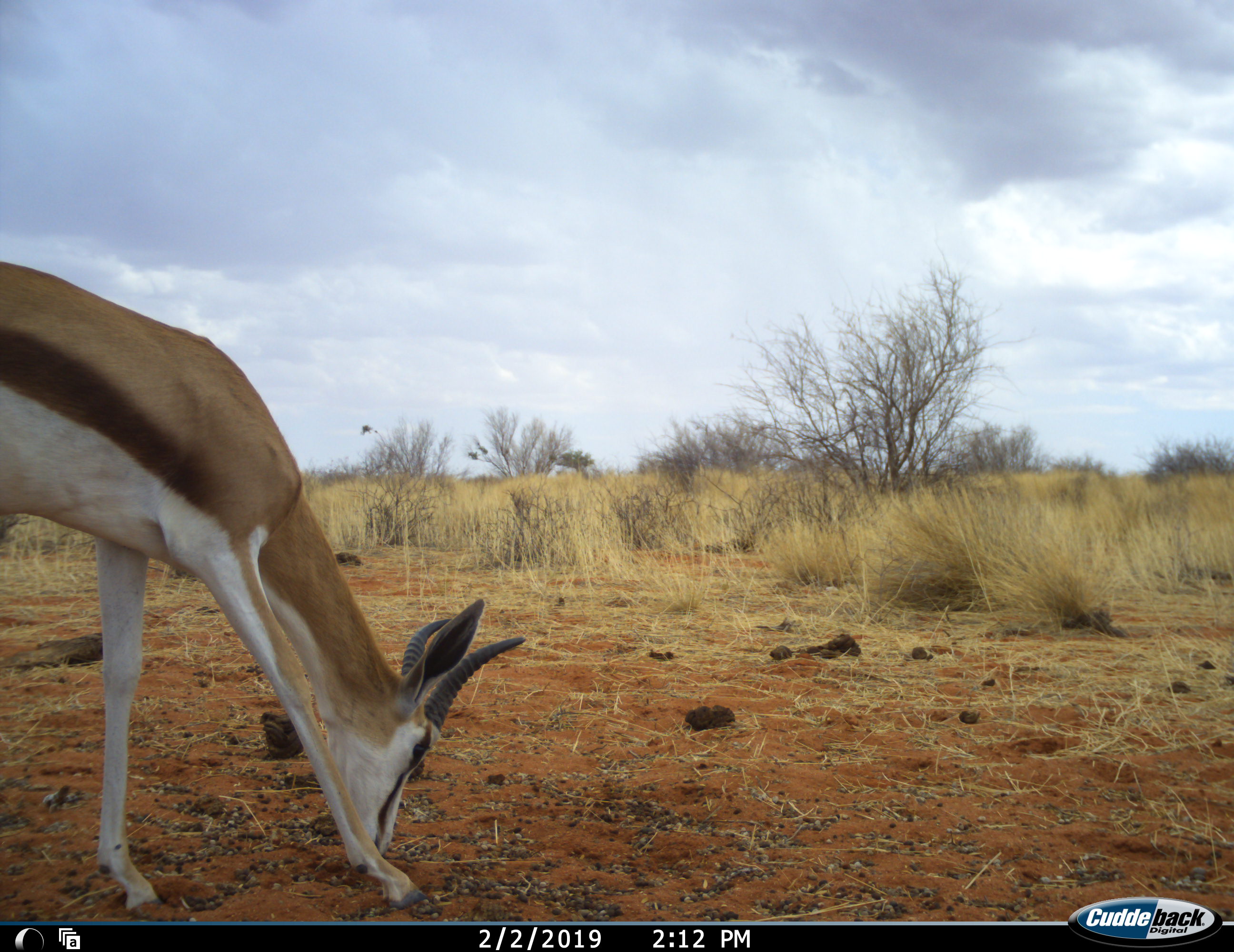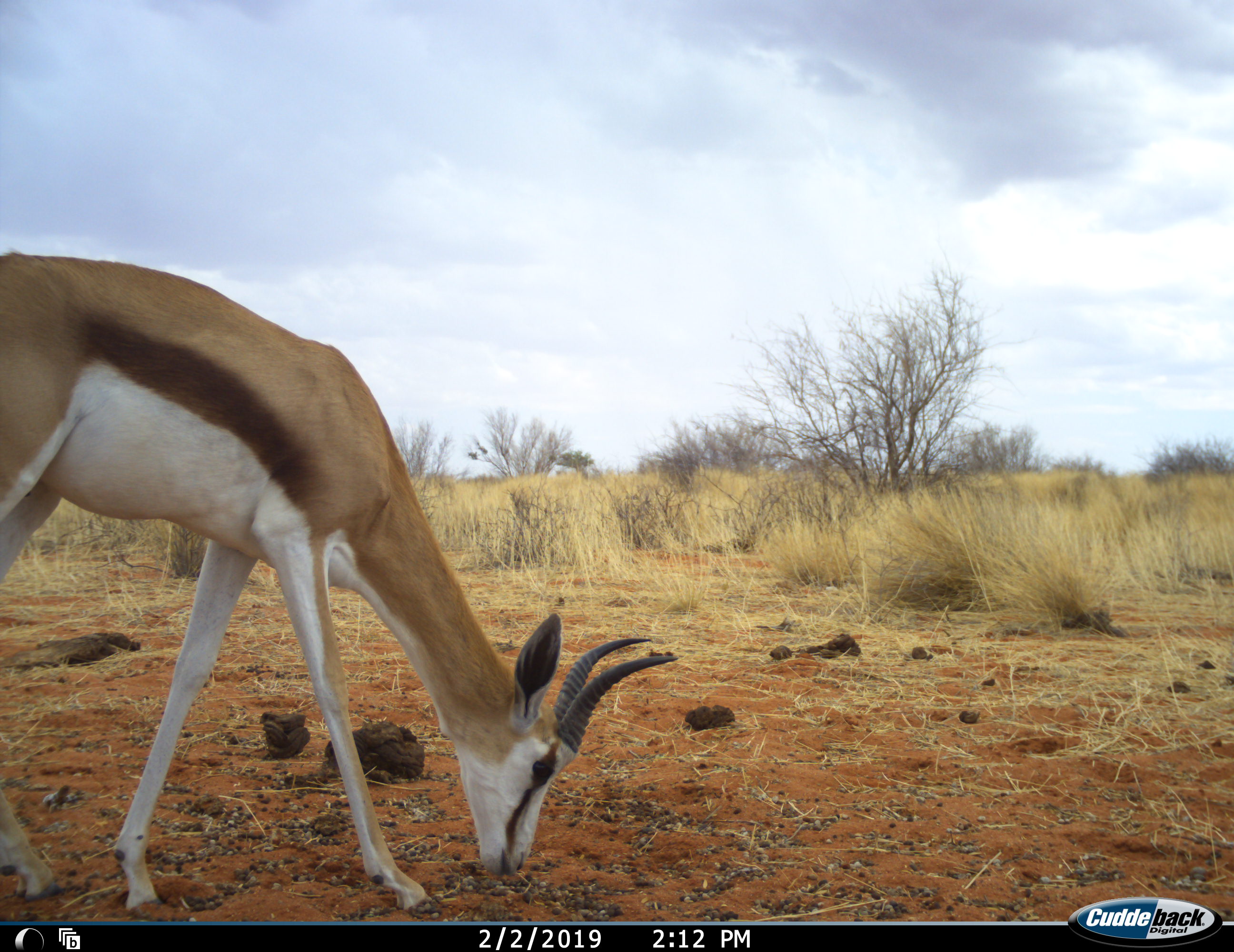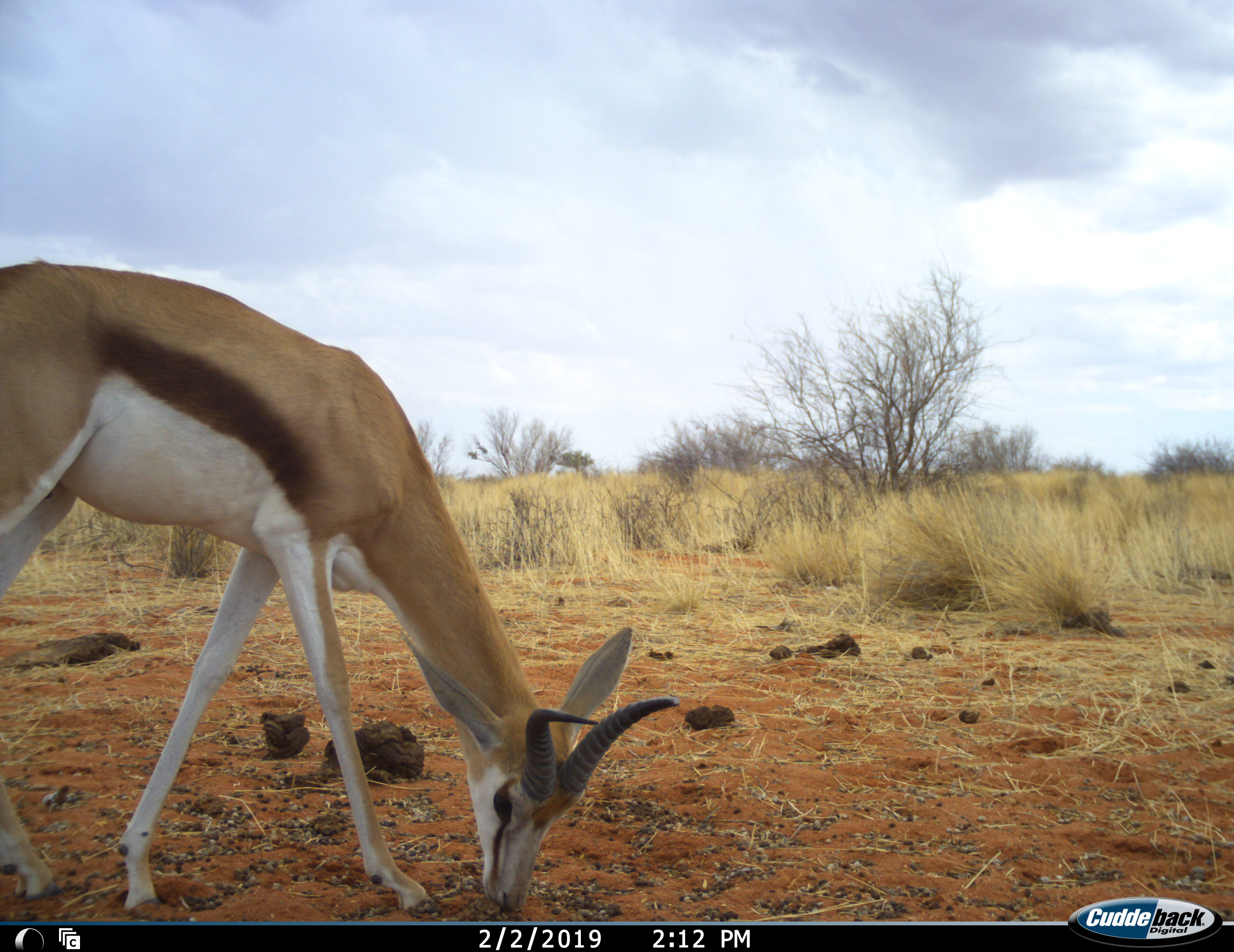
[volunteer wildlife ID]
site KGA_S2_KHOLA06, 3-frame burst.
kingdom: Animalia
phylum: Chordata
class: Mammalia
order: Artiodactyla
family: Bovidae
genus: Antidorcas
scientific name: Antidorcas marsupialis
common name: springbok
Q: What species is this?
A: Springbok (Antidorcas marsupialis).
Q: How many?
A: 1.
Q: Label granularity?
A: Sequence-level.